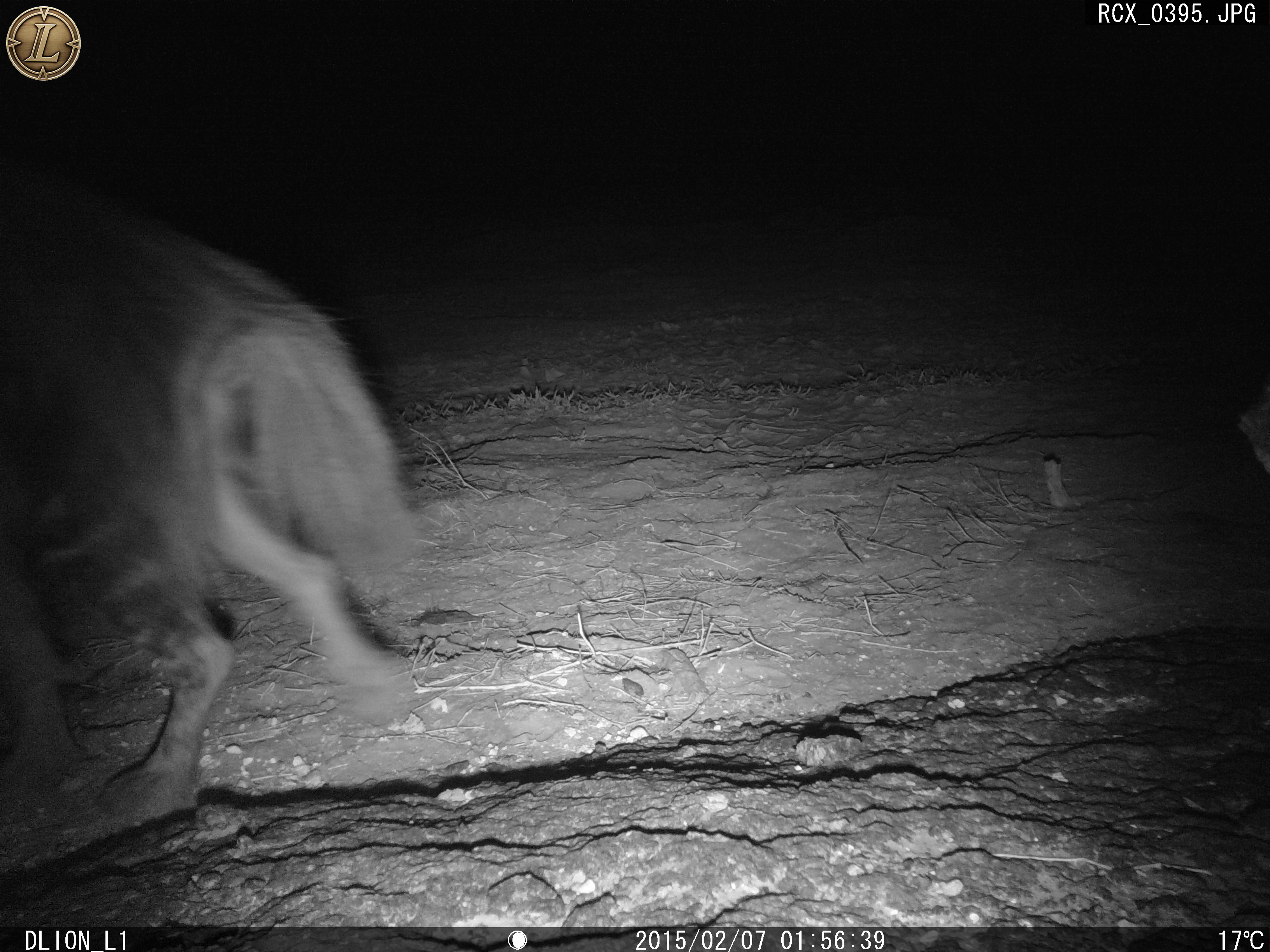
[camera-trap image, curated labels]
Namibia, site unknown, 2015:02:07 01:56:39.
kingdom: Animalia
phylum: Chordata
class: Mammalia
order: Carnivora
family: Hyaenidae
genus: Parahyaena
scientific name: Parahyaena brunnea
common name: brown hyena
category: hyaena brunnea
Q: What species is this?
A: Hyaena brunnea (brown hyena) (Parahyaena brunnea).